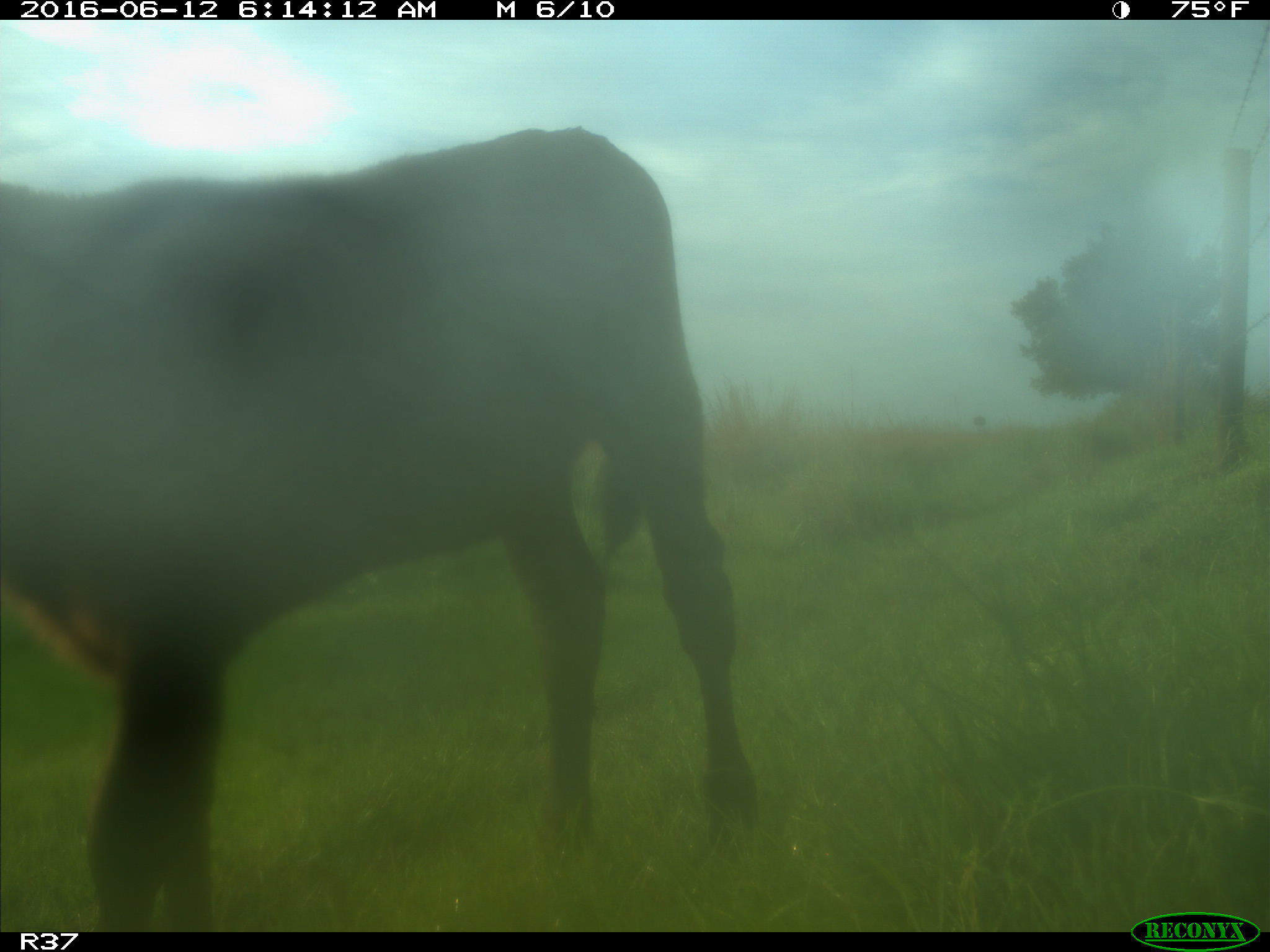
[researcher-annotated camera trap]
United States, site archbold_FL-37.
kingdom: Animalia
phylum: Chordata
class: Mammalia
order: Artiodactyla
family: Bovidae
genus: Bos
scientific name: Bos taurus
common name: domestic cow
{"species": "Bos taurus (domestic cow)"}